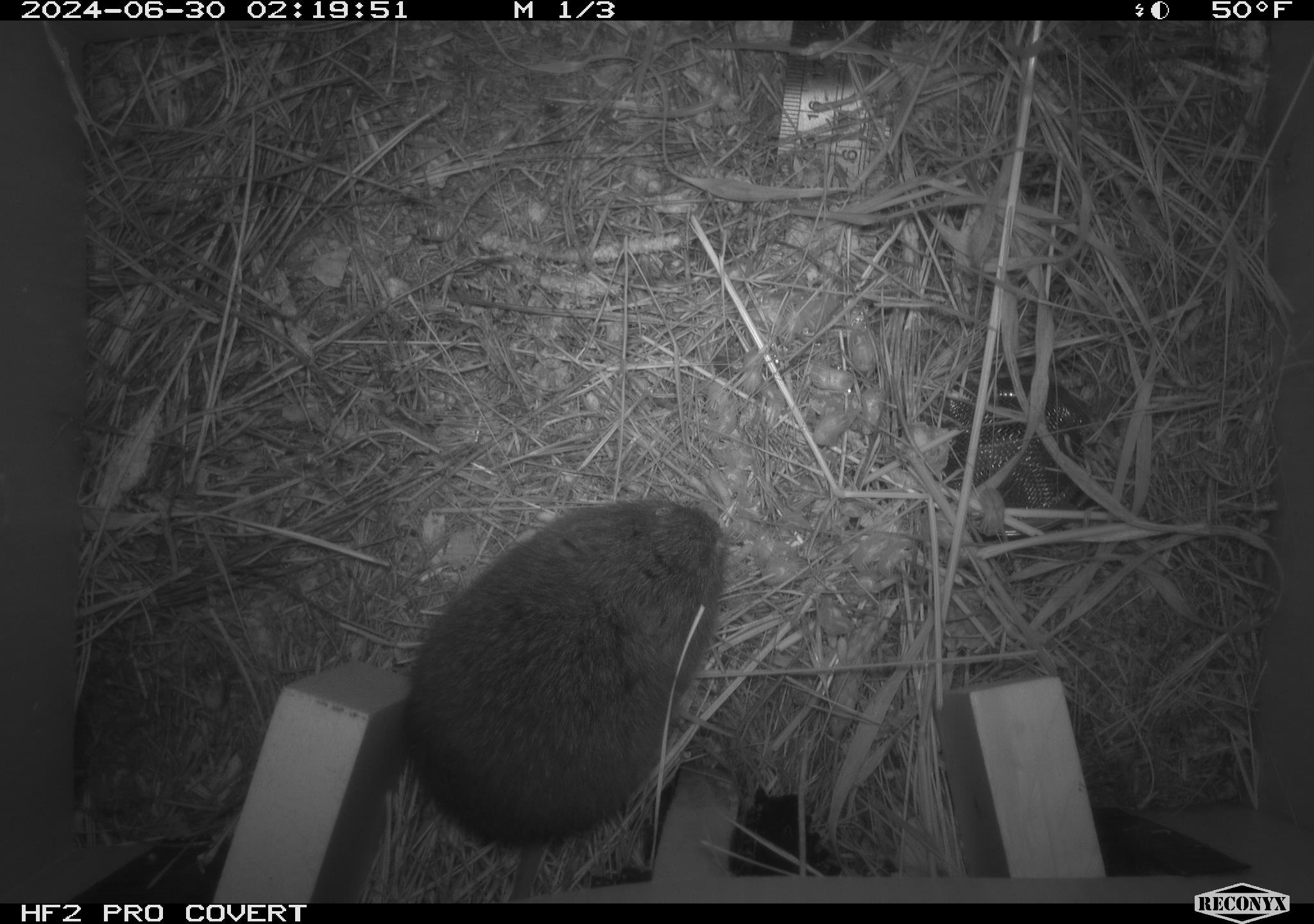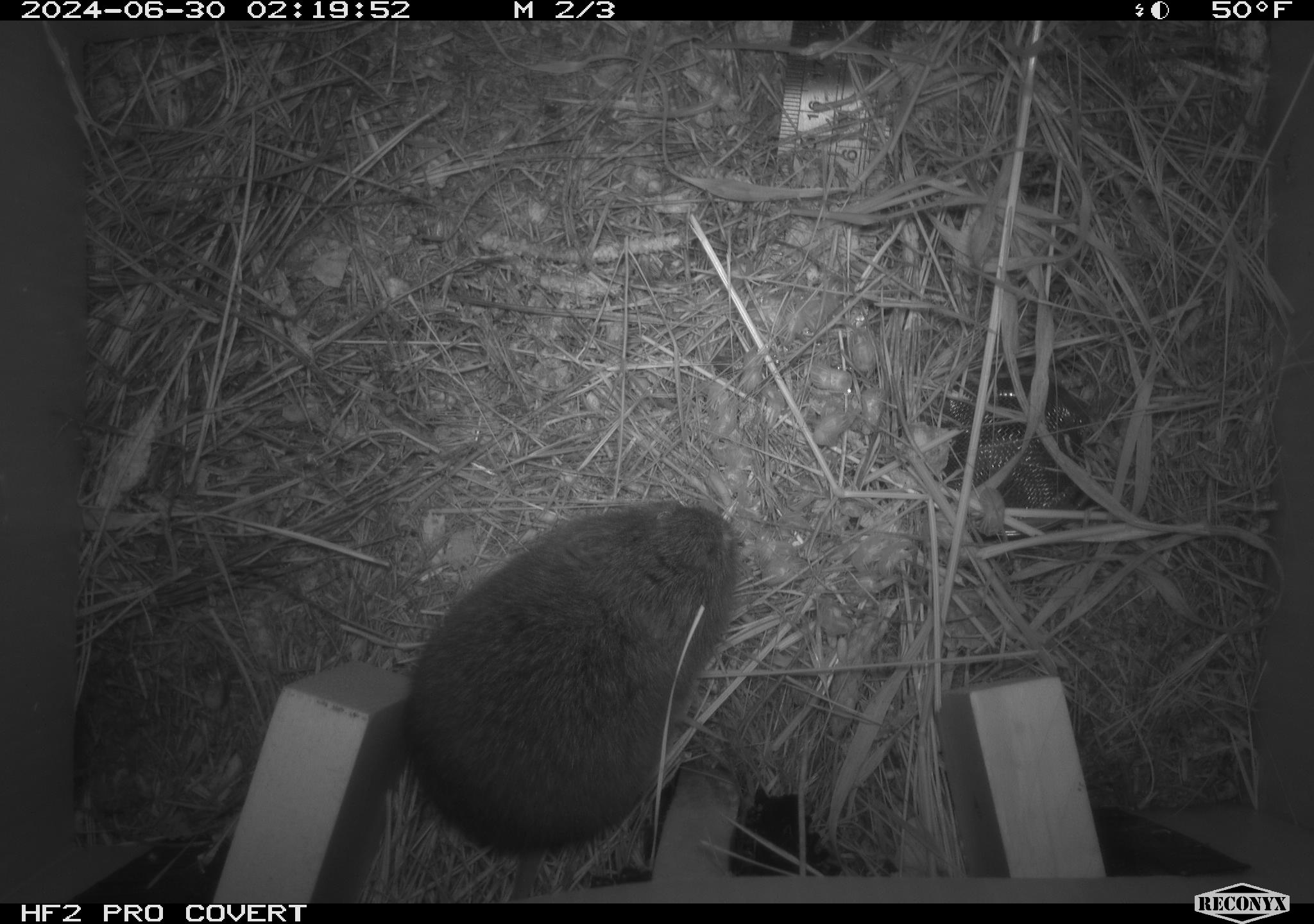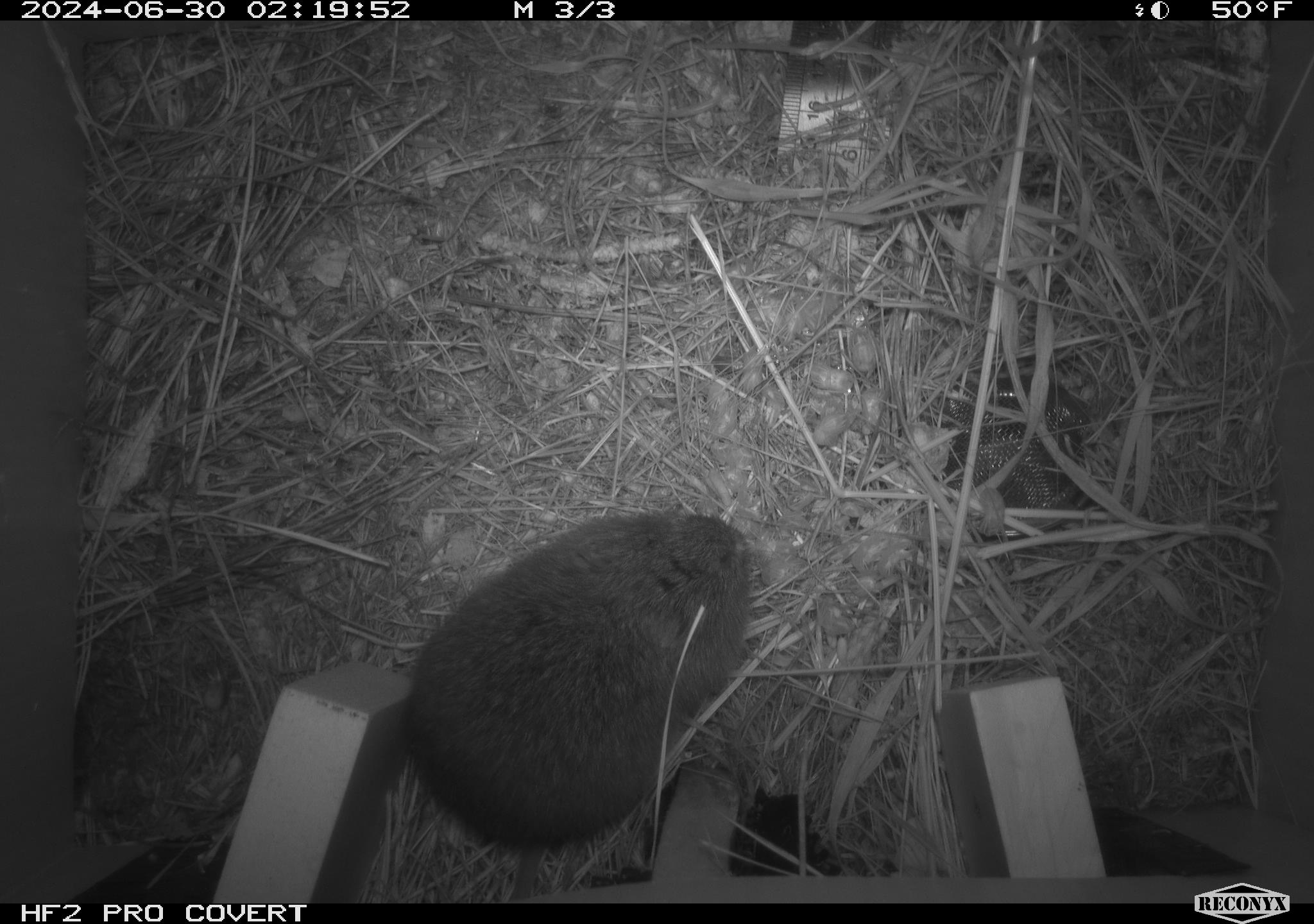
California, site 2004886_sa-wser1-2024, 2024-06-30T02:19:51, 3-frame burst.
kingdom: Animalia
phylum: Chordata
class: Mammalia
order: Rodentia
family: Cricetidae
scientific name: Arvicolinae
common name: voles, lemmings, and muskrats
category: arvicolinae subfamily